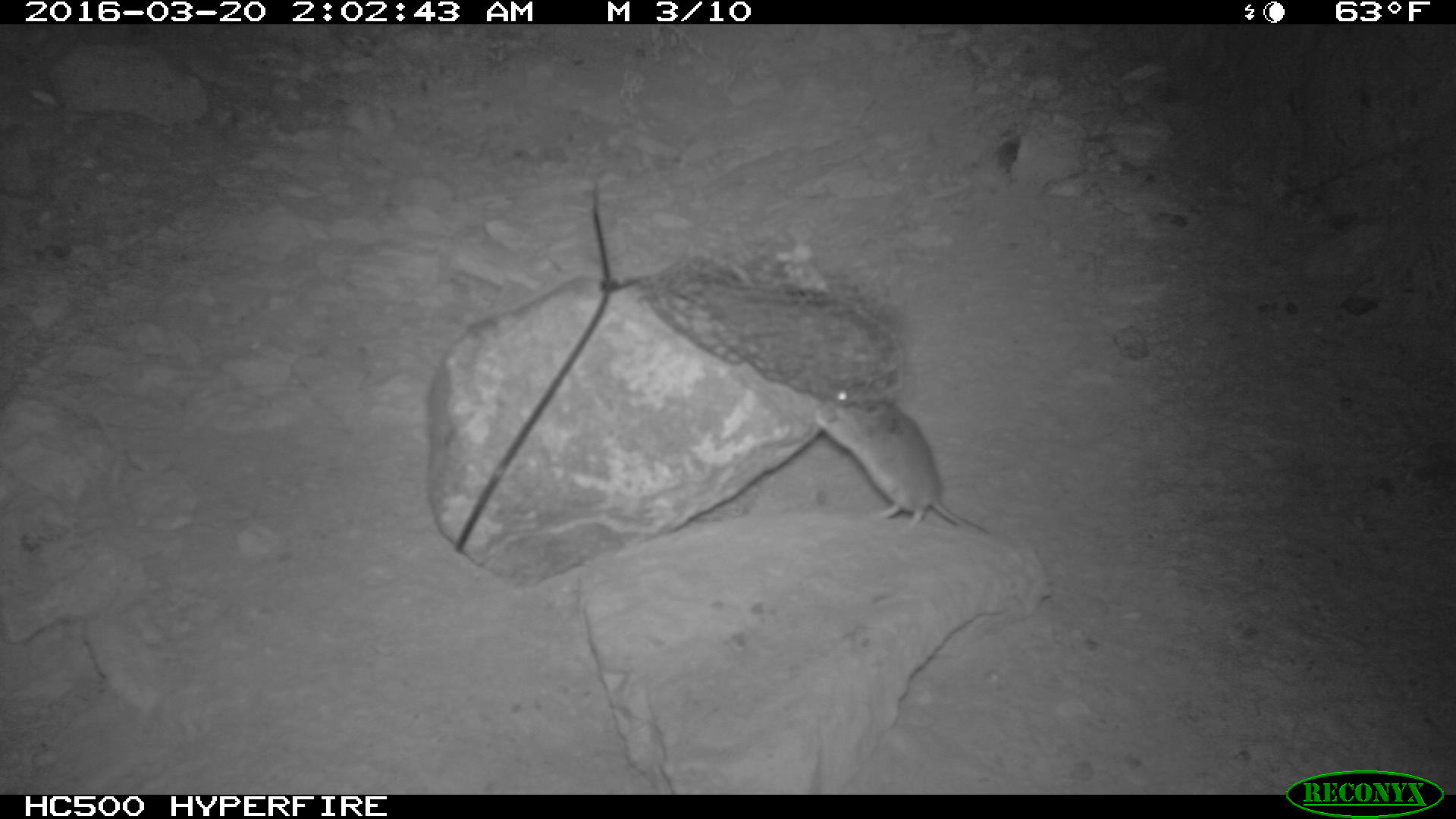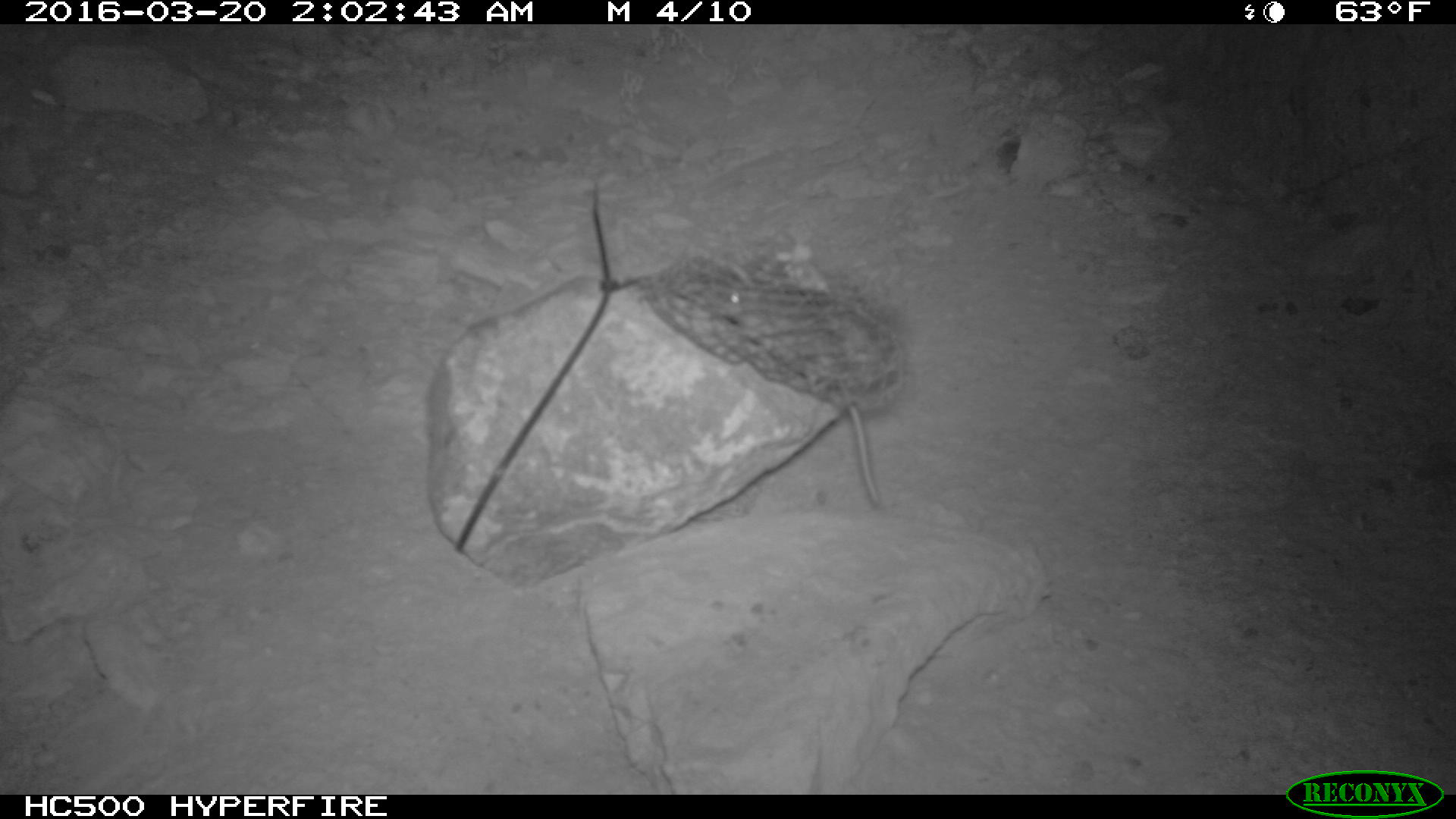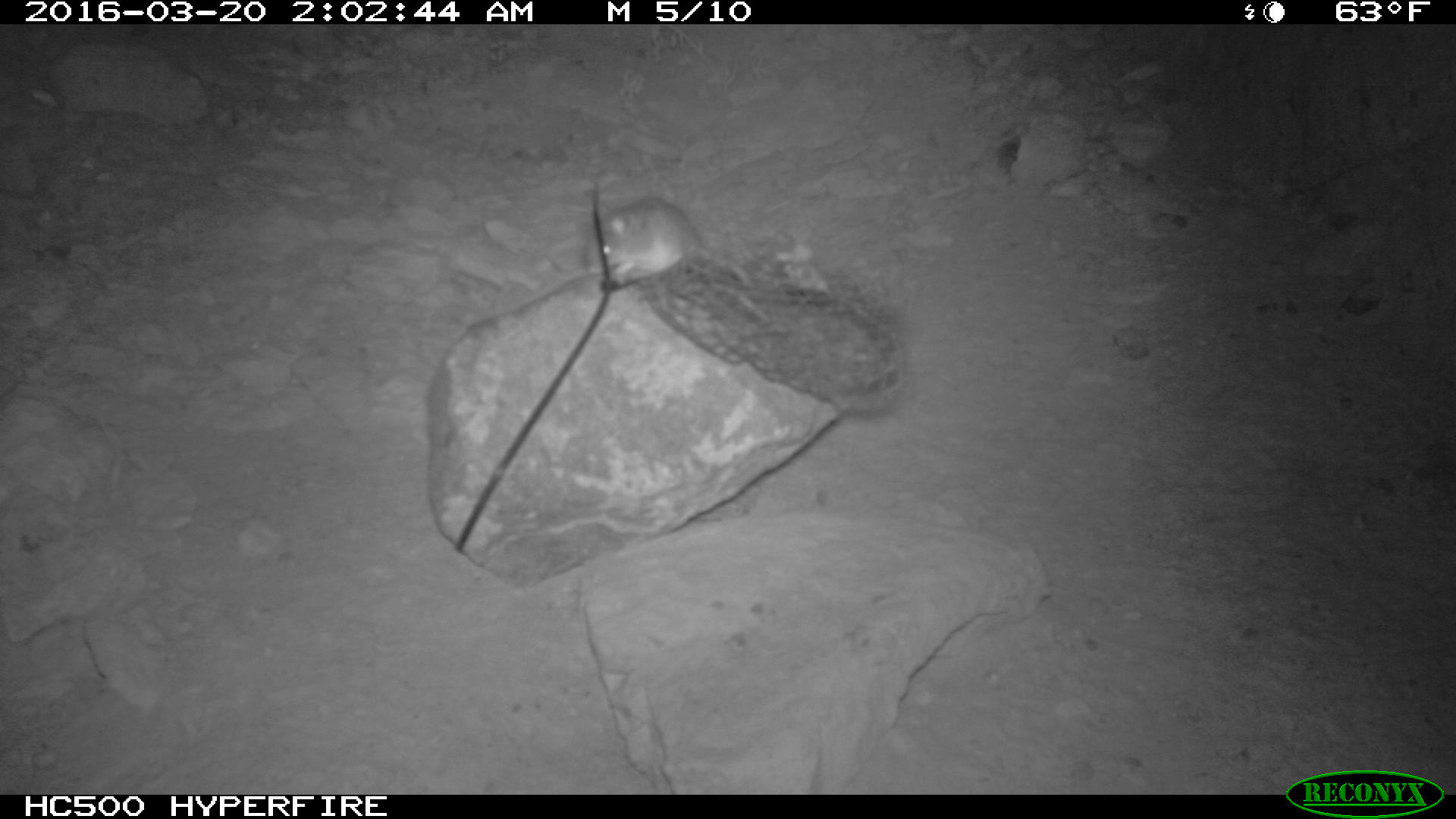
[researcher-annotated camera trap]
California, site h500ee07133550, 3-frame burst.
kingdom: Animalia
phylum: Chordata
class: Mammalia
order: Rodentia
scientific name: Rodentia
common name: rodent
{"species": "rodent (Rodentia)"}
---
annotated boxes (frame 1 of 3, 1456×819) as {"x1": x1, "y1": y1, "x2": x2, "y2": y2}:
rodent: {"x1": 810, "y1": 383, "x2": 999, "y2": 538}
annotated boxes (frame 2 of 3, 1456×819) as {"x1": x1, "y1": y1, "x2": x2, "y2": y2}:
rodent: {"x1": 712, "y1": 281, "x2": 879, "y2": 504}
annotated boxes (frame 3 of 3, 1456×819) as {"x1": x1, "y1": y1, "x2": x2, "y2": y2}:
rodent: {"x1": 584, "y1": 191, "x2": 758, "y2": 286}